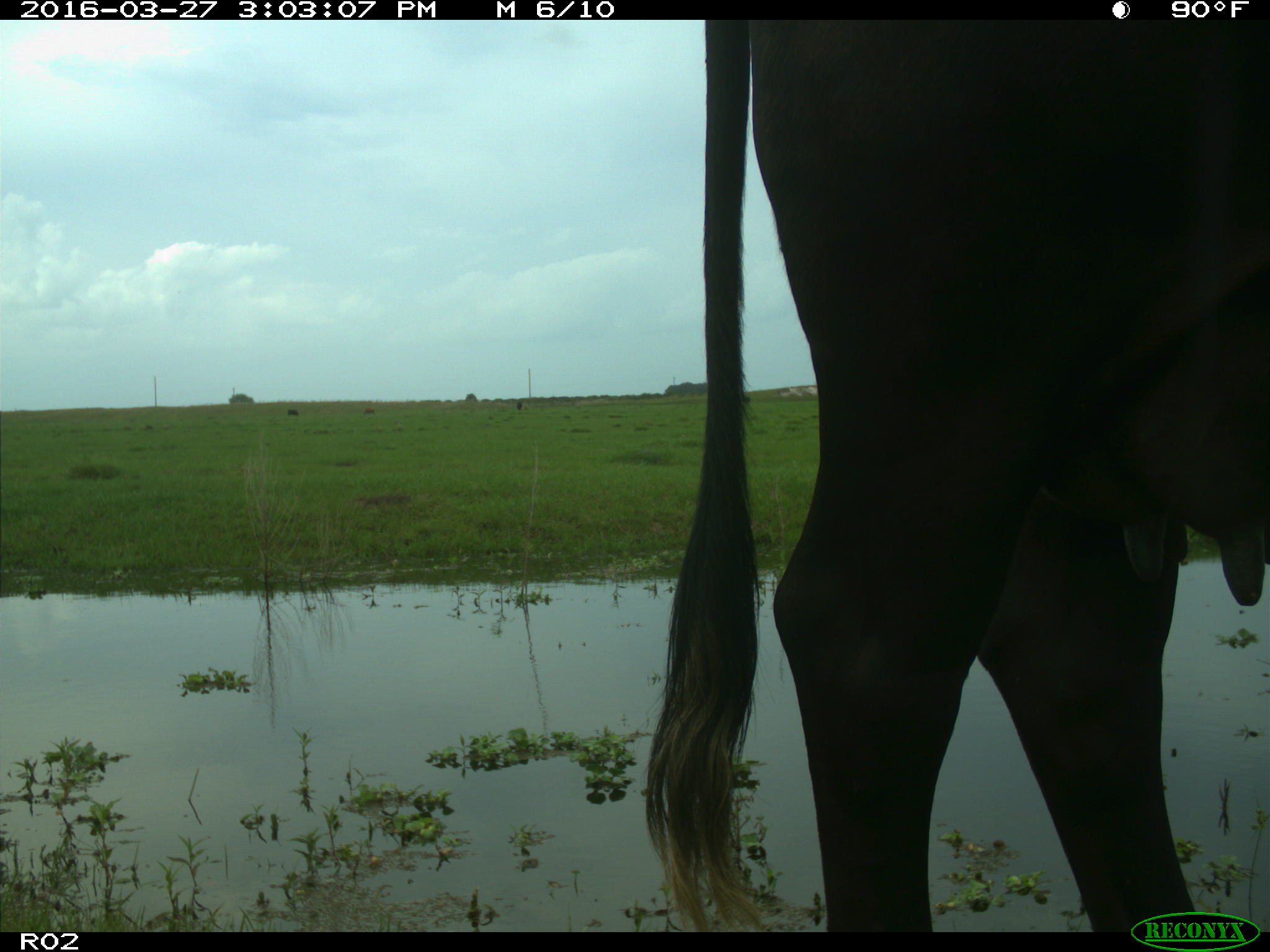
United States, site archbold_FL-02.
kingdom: Animalia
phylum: Chordata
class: Mammalia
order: Artiodactyla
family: Bovidae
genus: Bos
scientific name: Bos taurus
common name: domestic cow